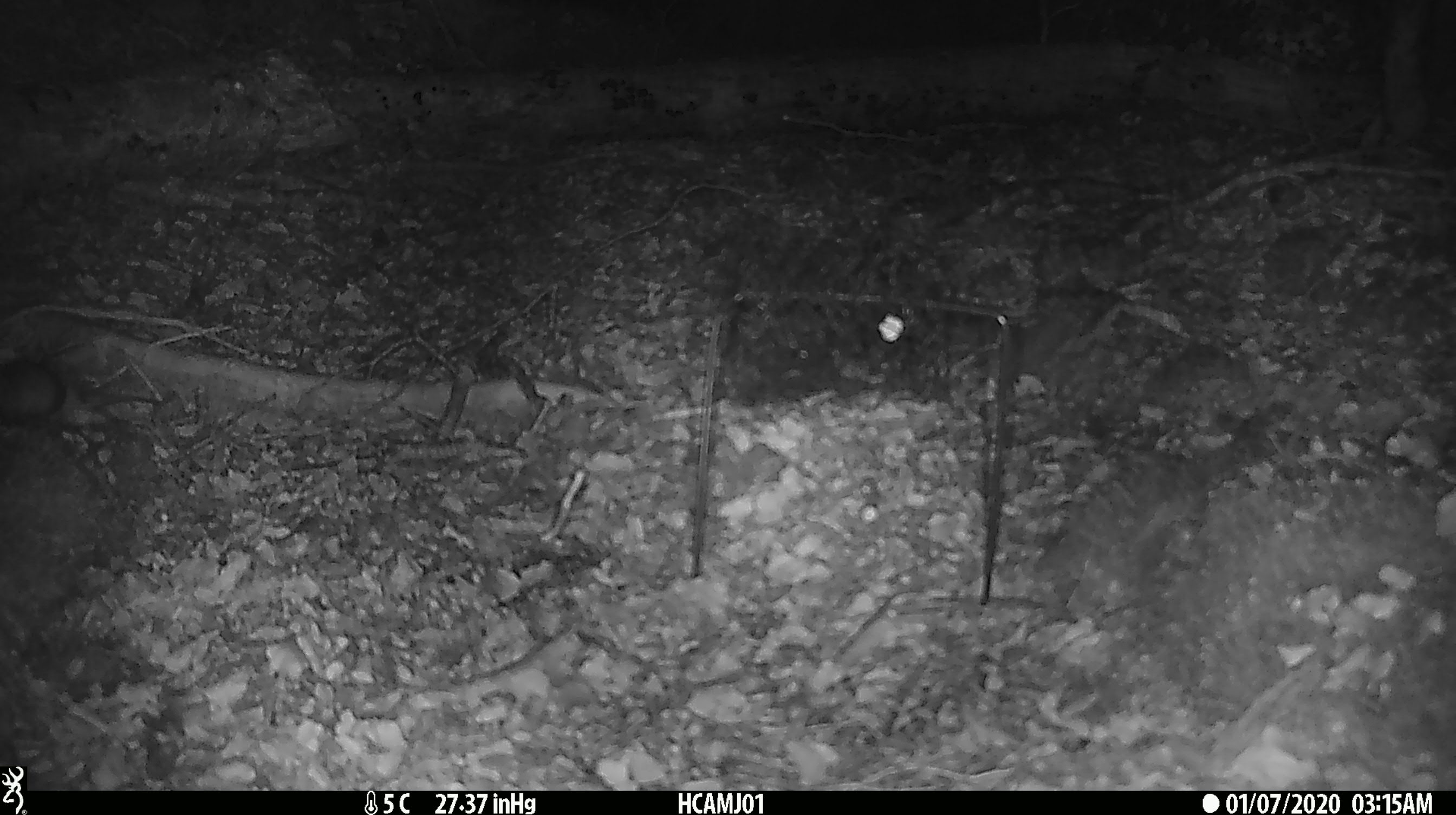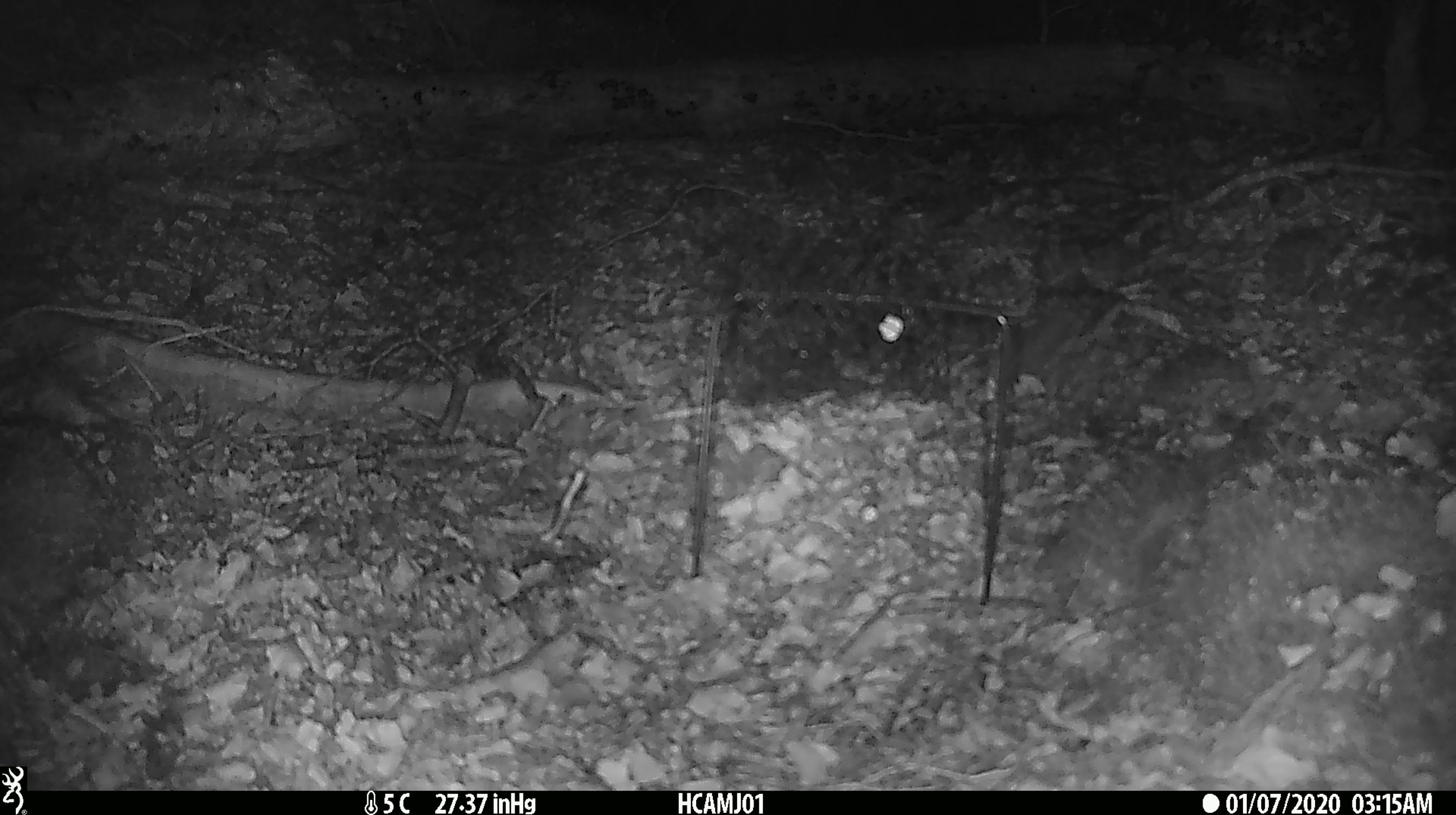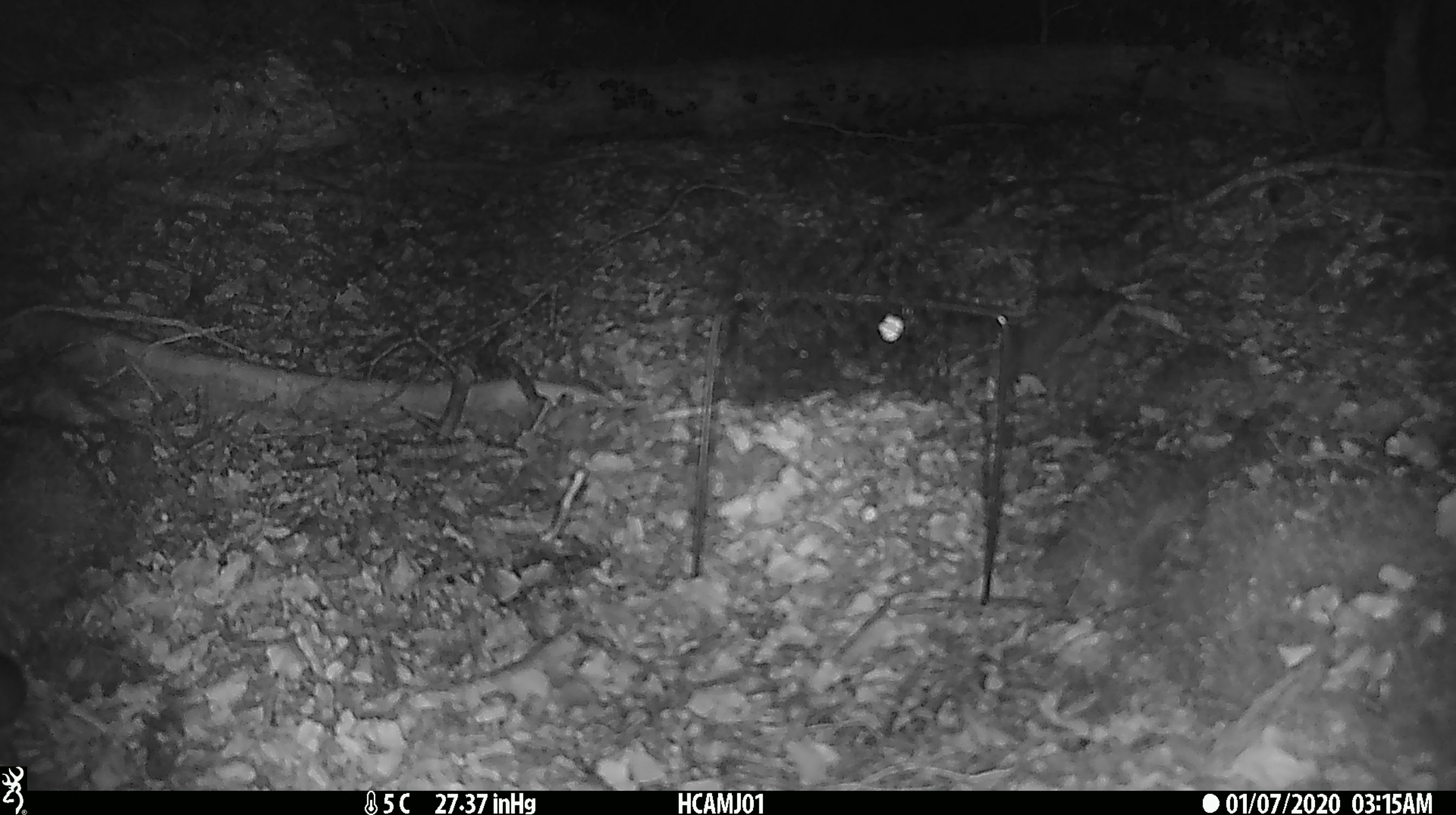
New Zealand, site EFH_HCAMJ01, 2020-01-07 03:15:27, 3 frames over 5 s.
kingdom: Animalia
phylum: Chordata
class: Mammalia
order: Rodentia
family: Muridae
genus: Mus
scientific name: Mus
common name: mouse